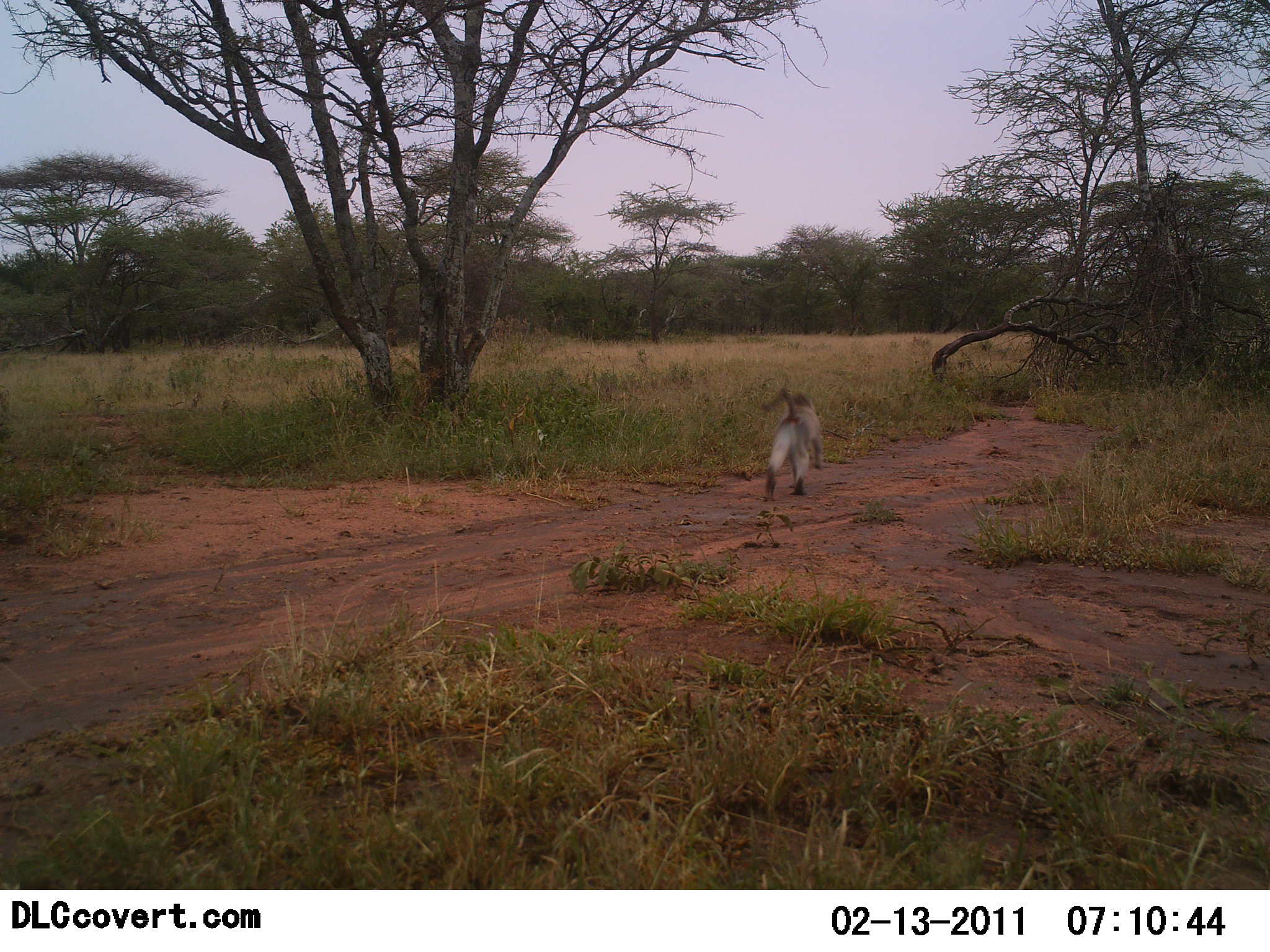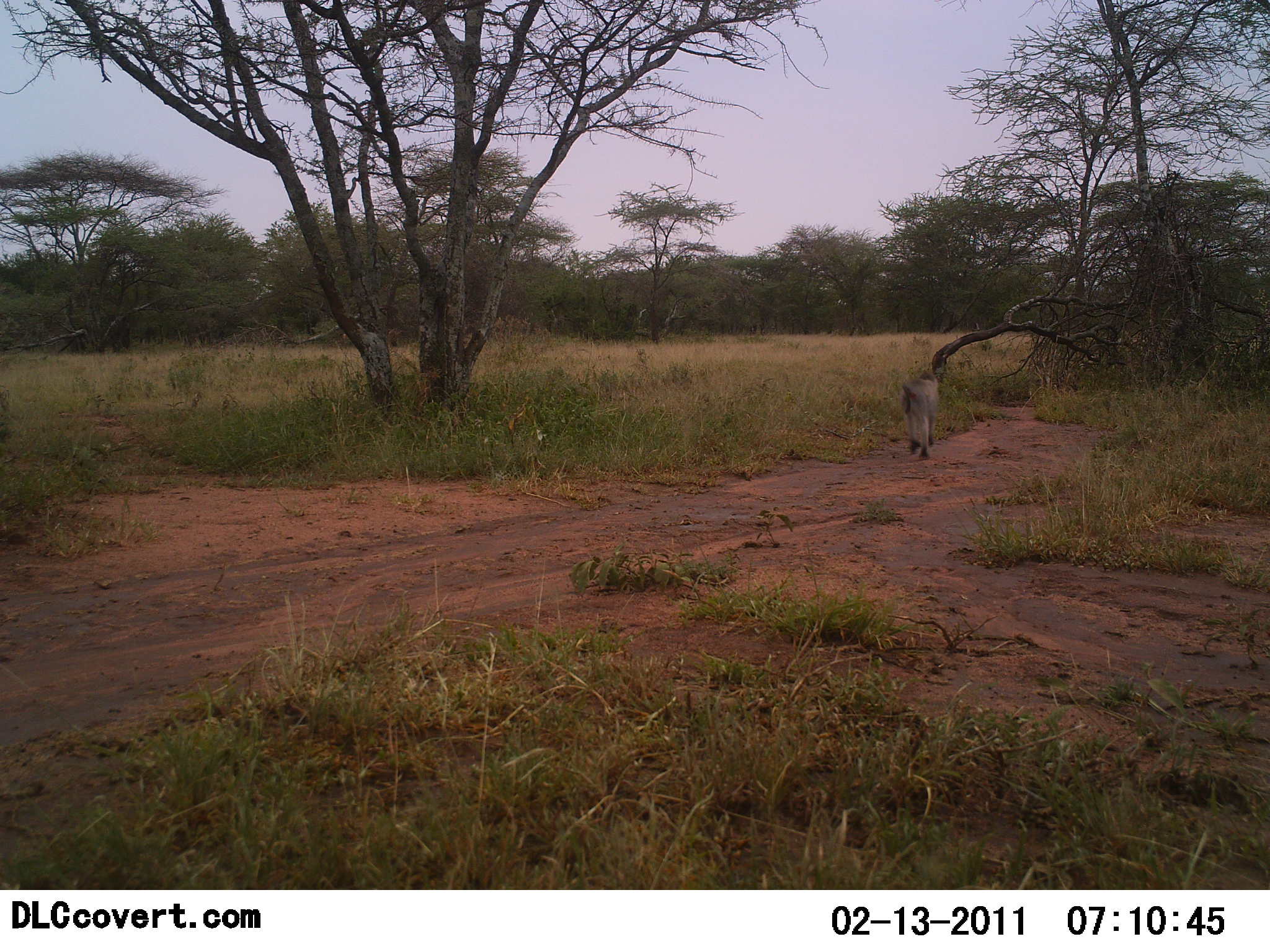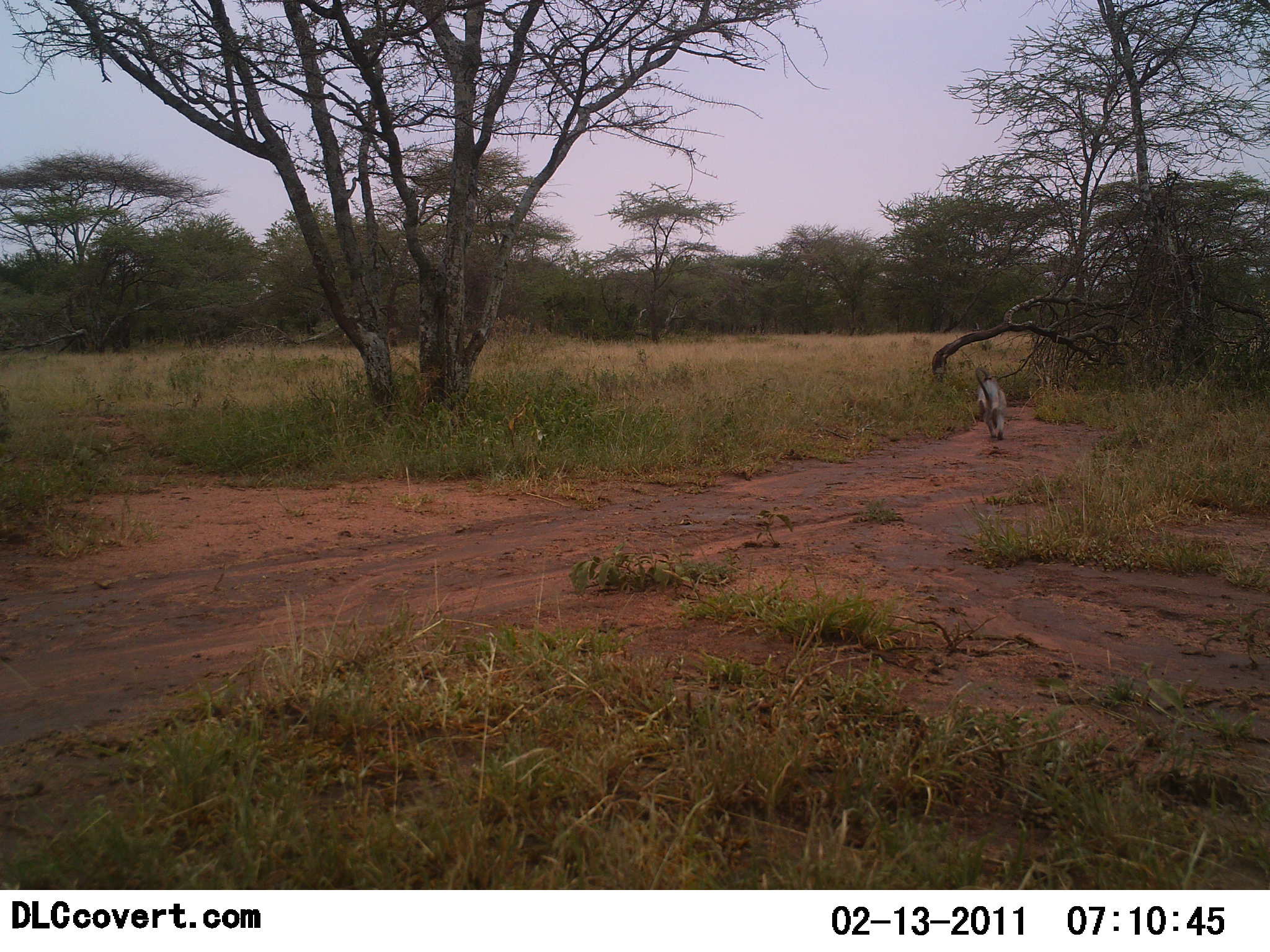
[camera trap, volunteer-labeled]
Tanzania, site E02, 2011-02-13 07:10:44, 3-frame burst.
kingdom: Animalia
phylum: Chordata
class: Mammalia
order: Primates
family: Cercopithecidae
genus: Chlorocebus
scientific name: Chlorocebus pygerythrus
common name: vervet monkey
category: monkeyvervet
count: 1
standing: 7%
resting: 0%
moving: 100%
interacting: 0%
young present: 0%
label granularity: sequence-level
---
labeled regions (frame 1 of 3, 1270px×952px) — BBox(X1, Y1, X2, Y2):
animal: BBox(758, 380, 826, 503)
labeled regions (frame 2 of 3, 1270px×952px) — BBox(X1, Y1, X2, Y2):
animal: BBox(900, 370, 940, 458)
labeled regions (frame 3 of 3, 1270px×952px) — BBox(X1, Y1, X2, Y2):
animal: BBox(973, 365, 1007, 441)